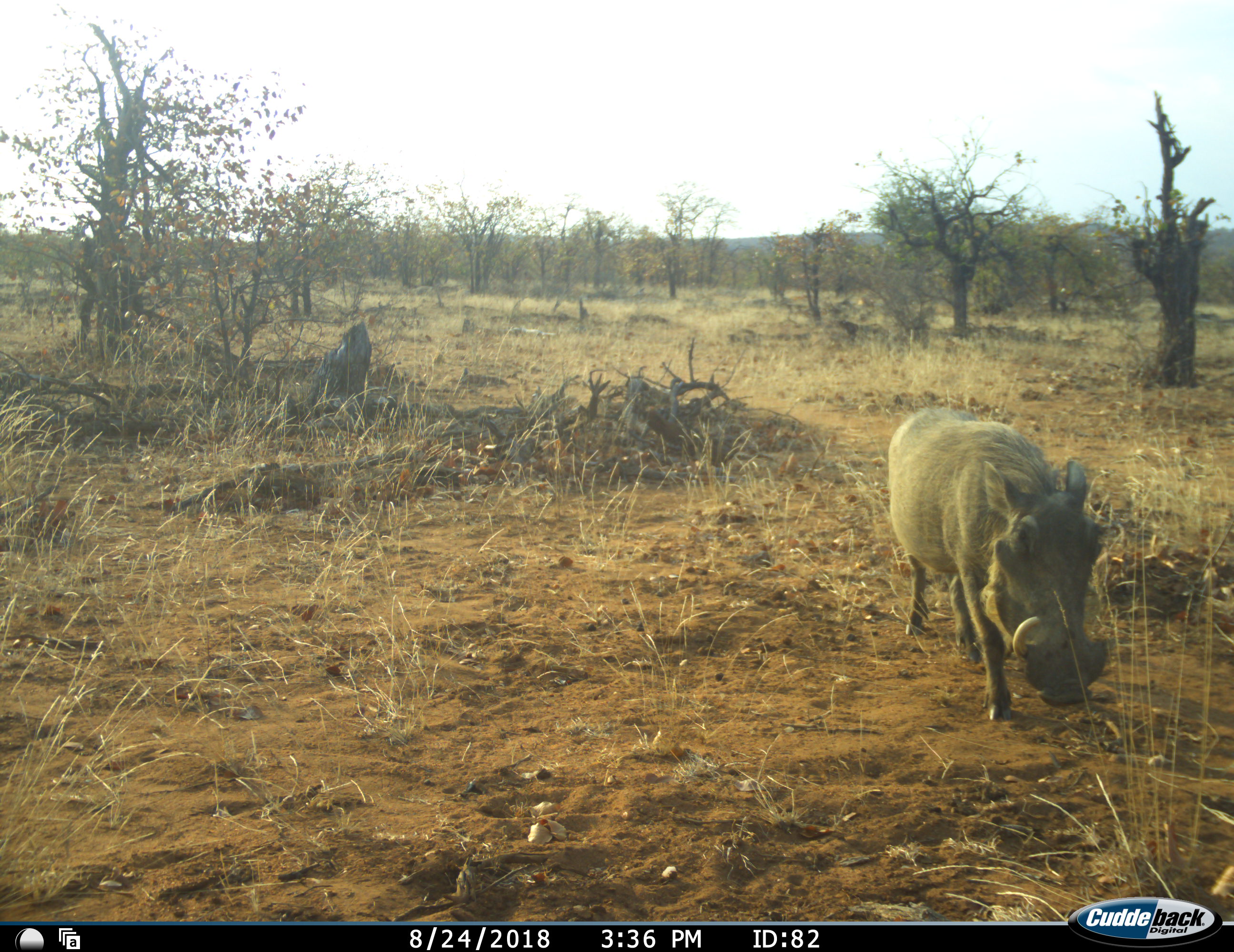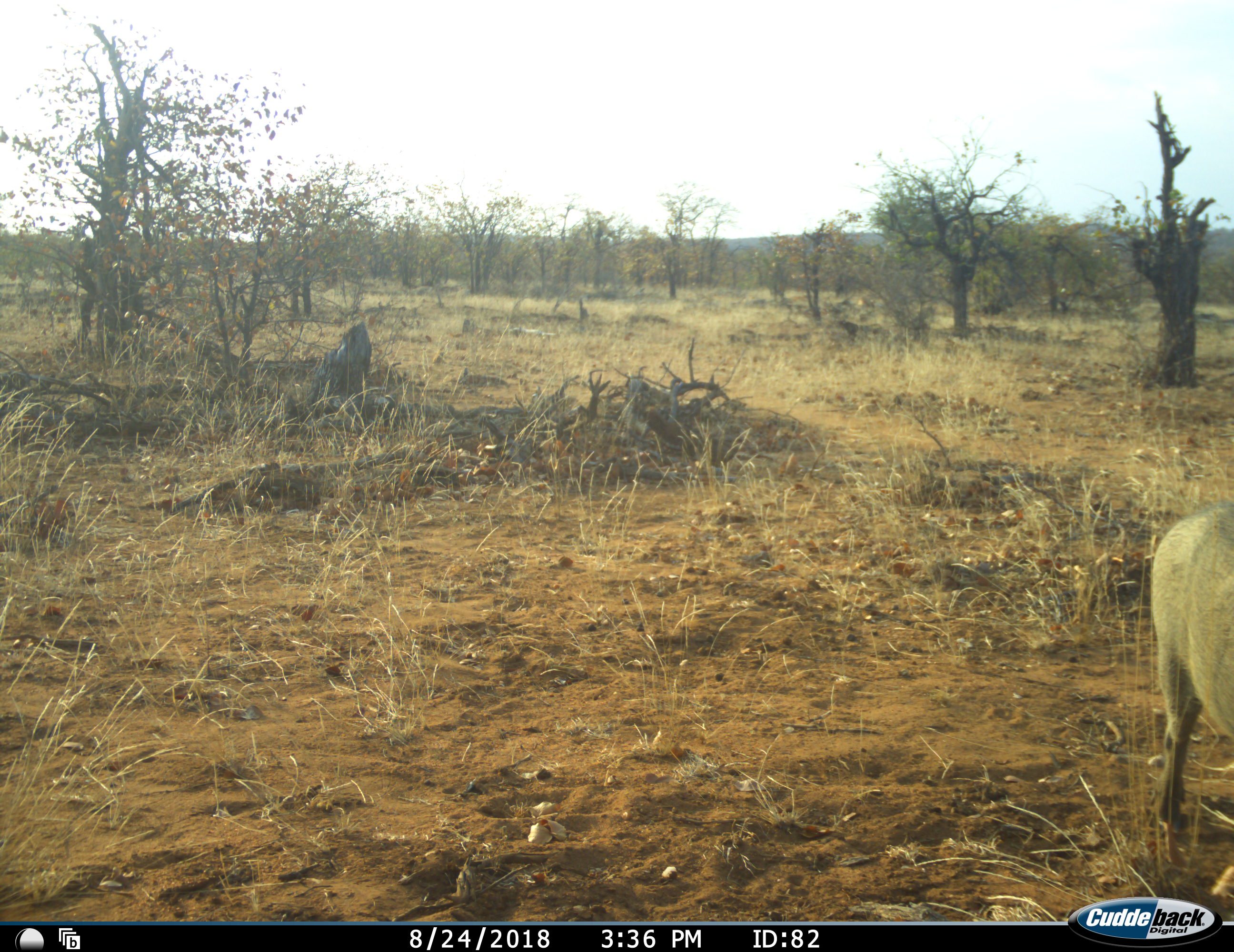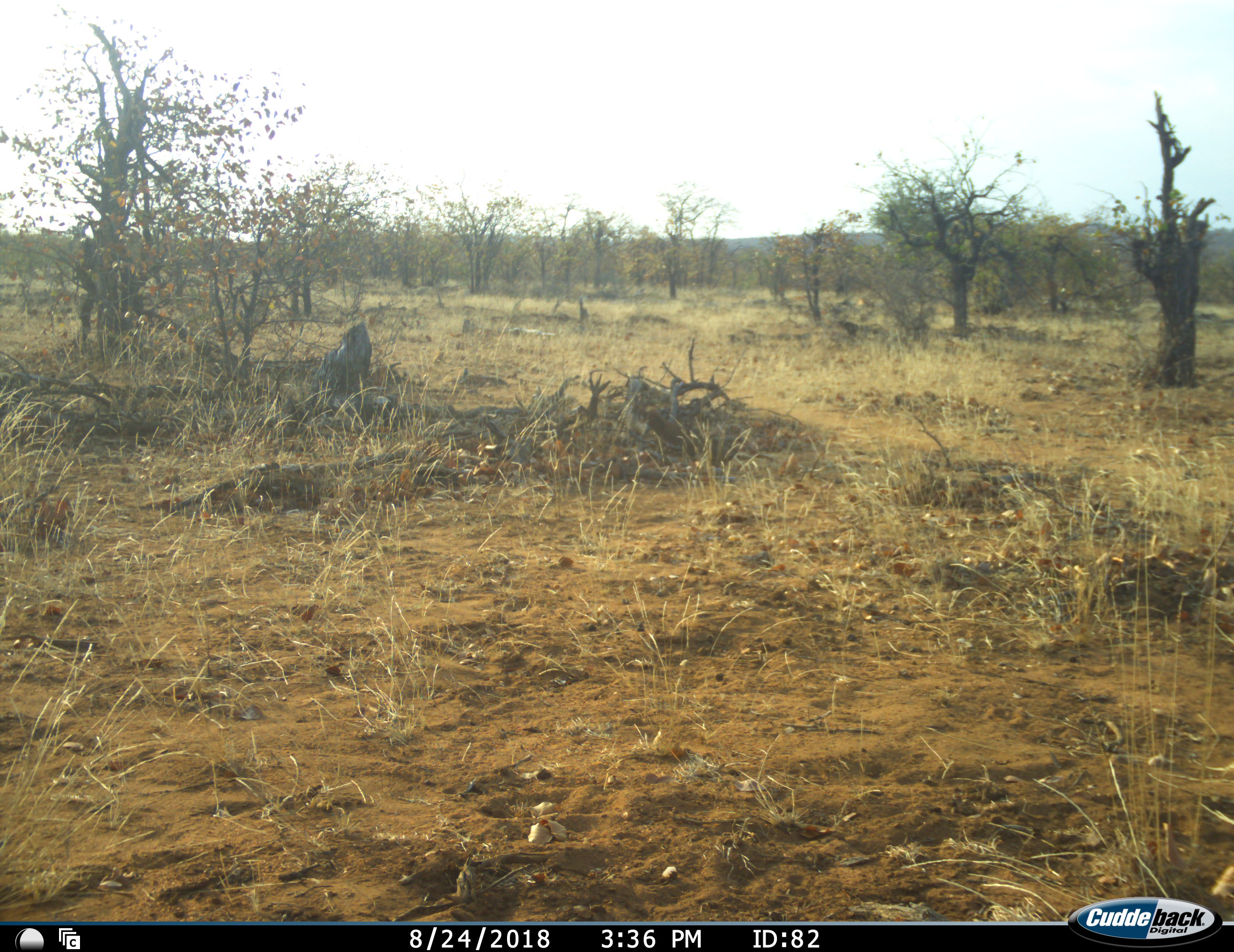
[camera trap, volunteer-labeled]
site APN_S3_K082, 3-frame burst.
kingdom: Animalia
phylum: Chordata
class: Mammalia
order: Artiodactyla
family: Suidae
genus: Phacochoerus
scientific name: Phacochoerus africanus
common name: warthog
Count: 1.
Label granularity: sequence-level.